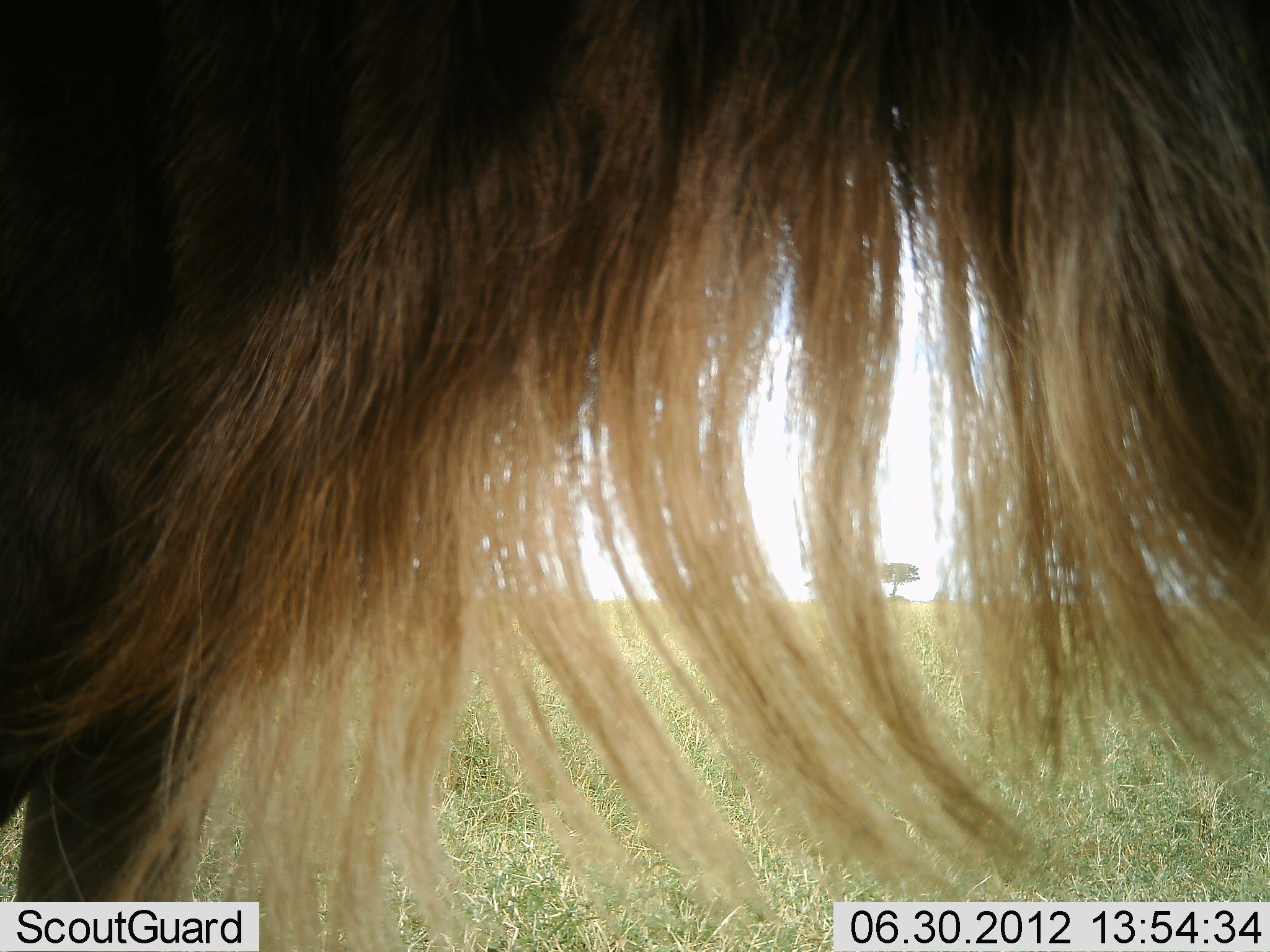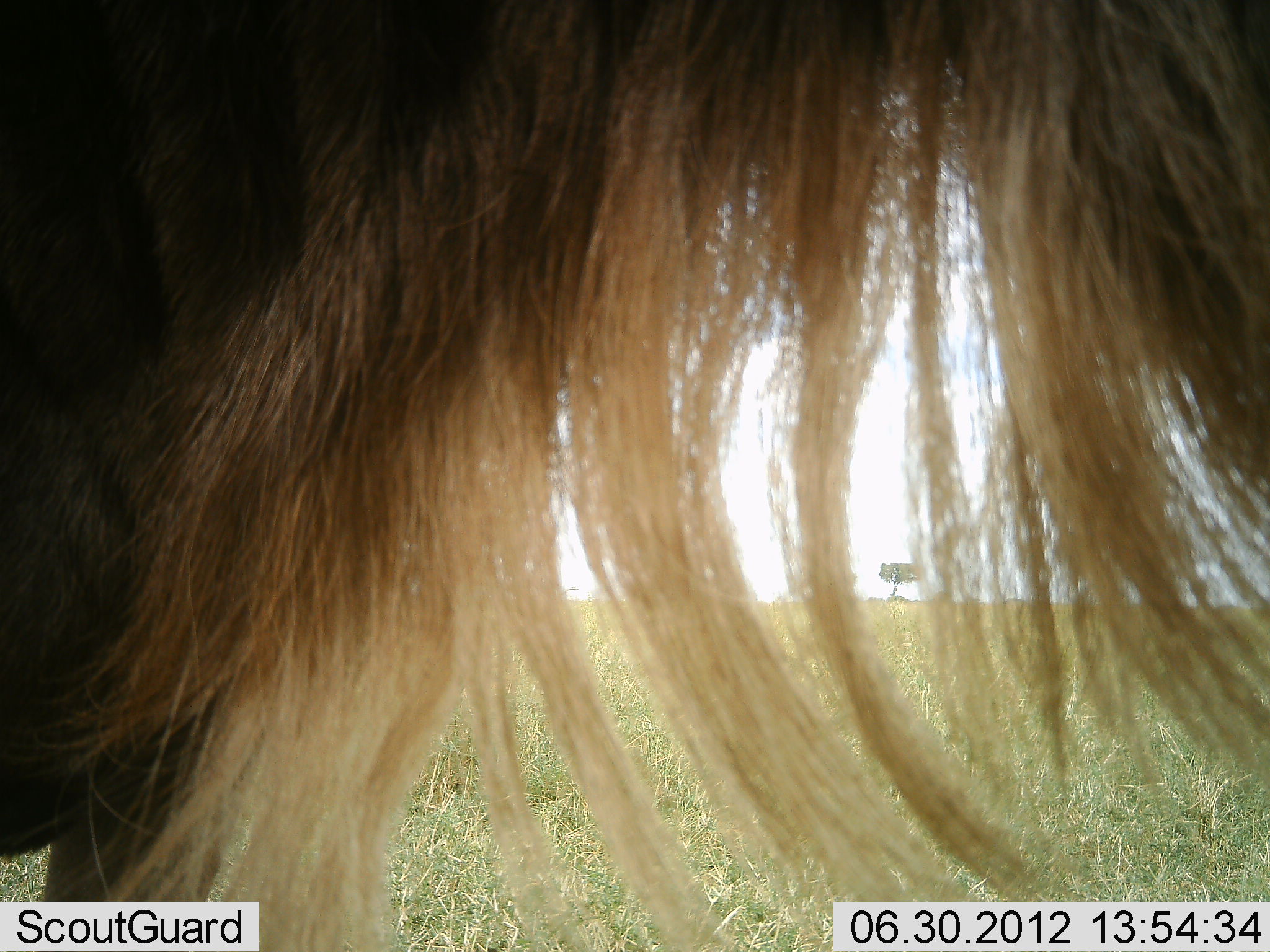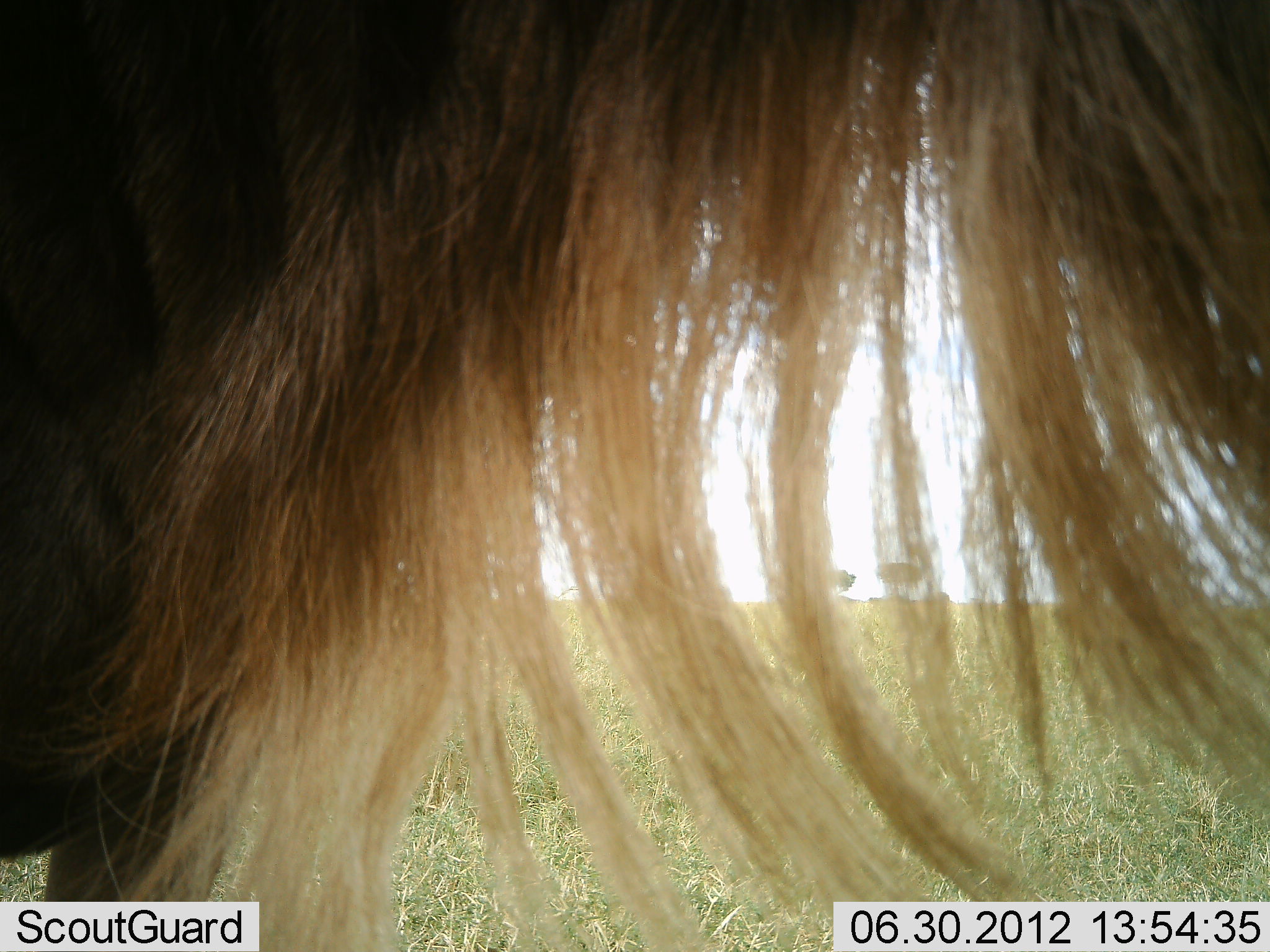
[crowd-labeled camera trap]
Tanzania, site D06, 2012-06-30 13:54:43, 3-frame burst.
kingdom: Animalia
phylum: Chordata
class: Mammalia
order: Artiodactyla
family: Bovidae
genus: Connochaetes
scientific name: Connochaetes taurinus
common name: blue wildebeest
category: wildebeest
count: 1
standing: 90%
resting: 0%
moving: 10%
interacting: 0%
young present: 0%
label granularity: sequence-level